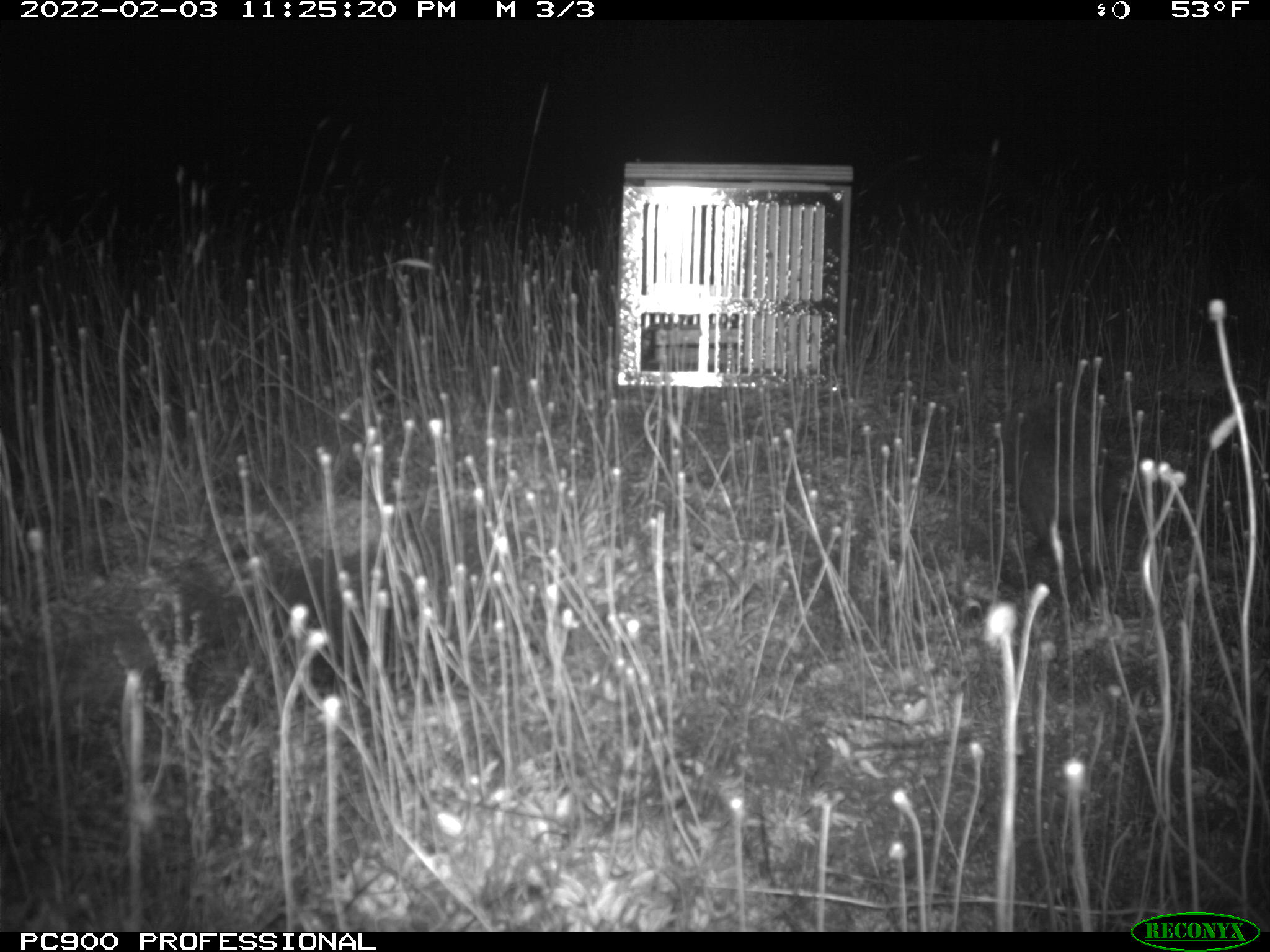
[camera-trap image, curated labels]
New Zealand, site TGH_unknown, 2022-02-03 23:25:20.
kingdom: Animalia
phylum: Chordata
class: Mammalia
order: Eulipotyphla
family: Erinaceidae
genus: Erinaceus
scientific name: Erinaceus europaeus europaeus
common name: european hedgehog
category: hedgehog